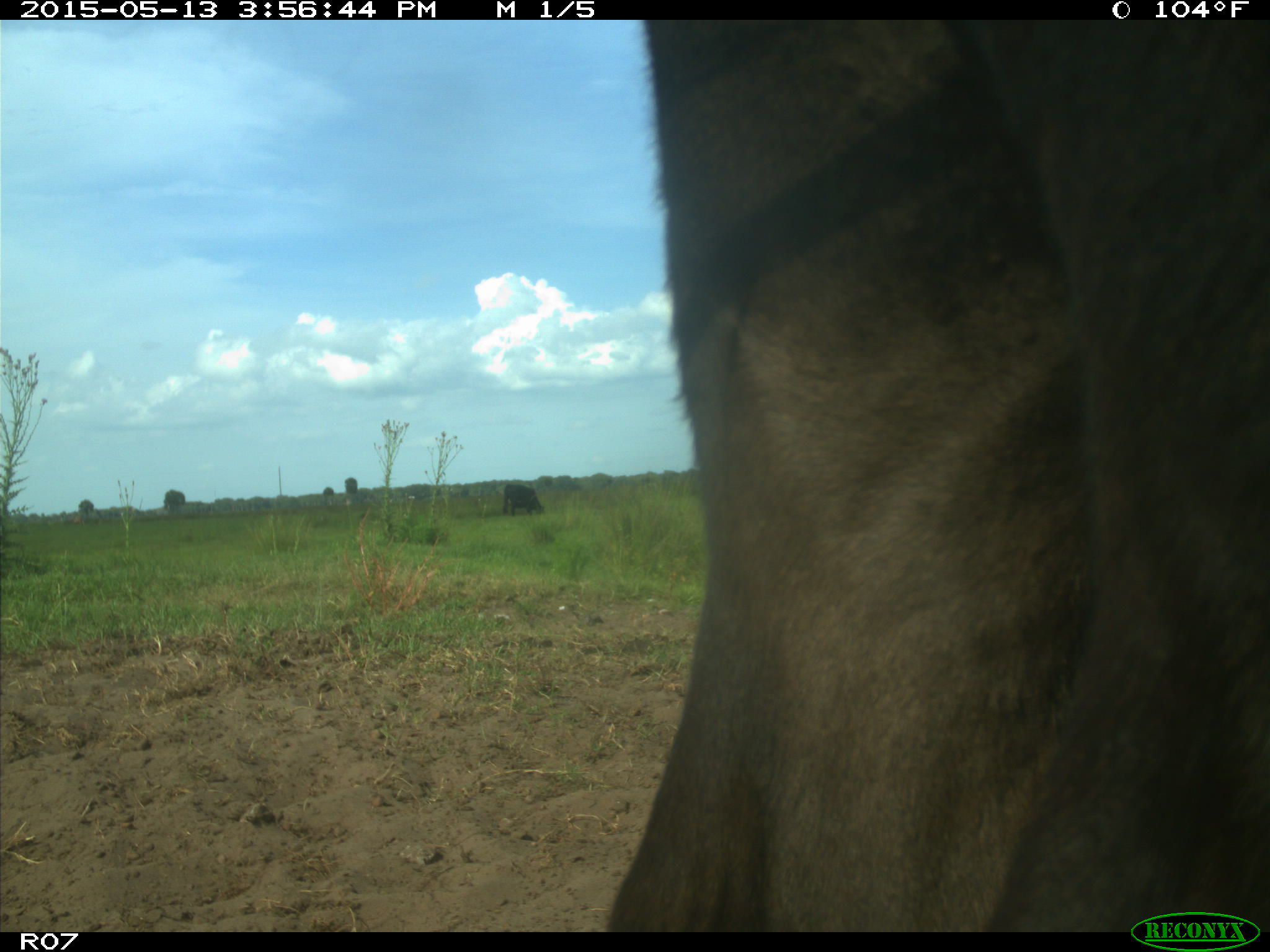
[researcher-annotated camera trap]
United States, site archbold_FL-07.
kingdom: Animalia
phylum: Chordata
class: Mammalia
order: Artiodactyla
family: Bovidae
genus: Bos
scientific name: Bos taurus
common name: domestic cow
Bos taurus (domestic cow).